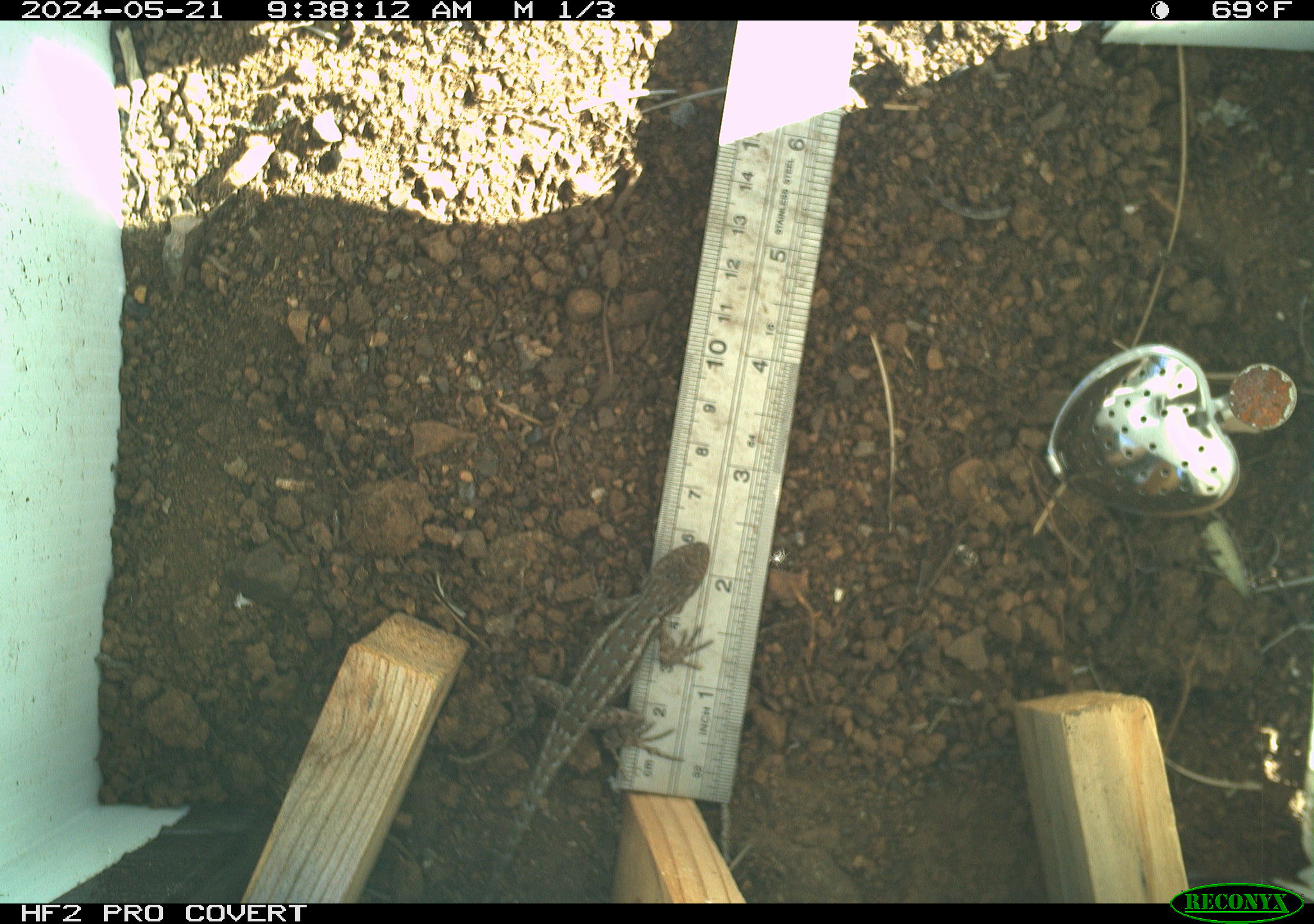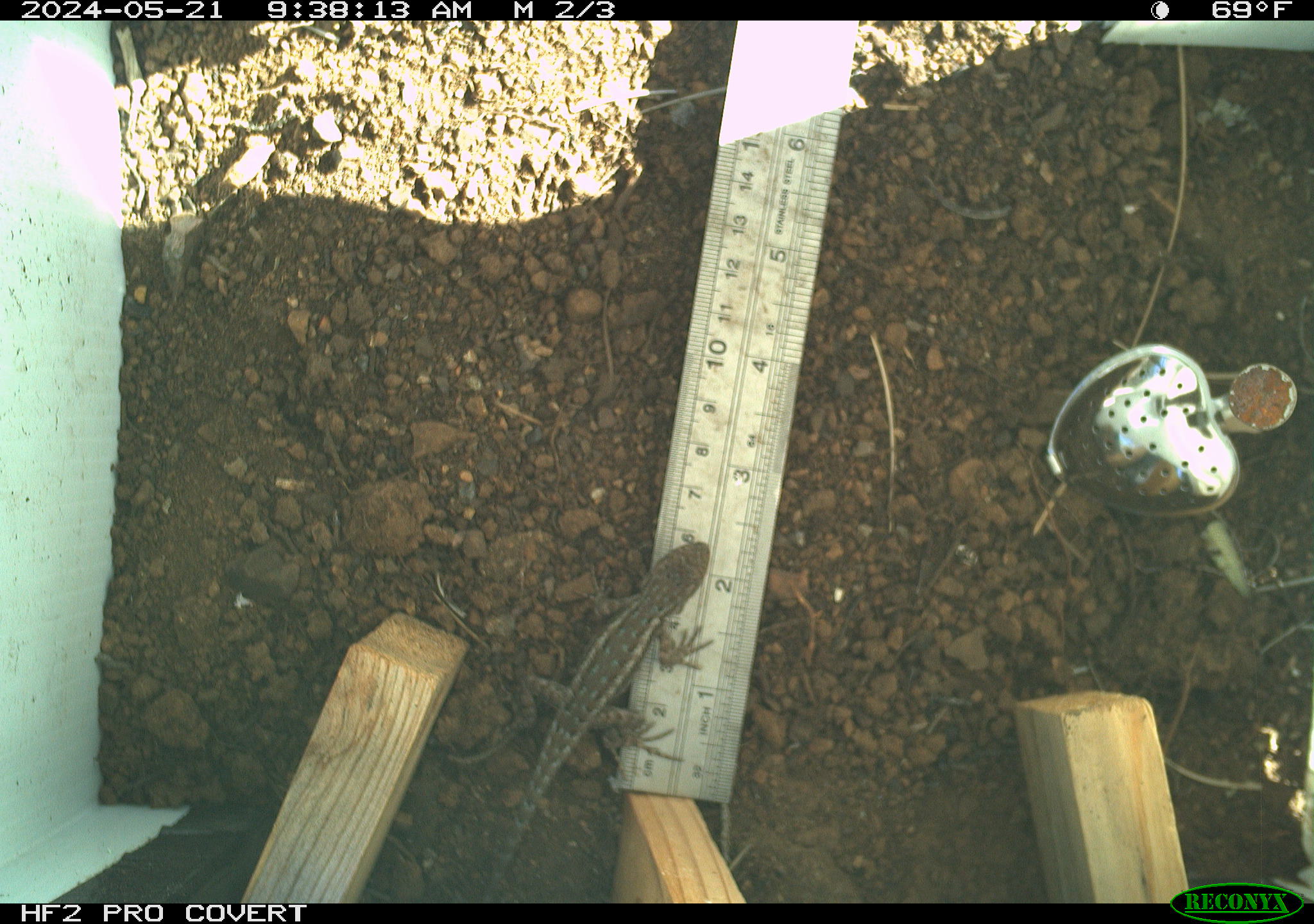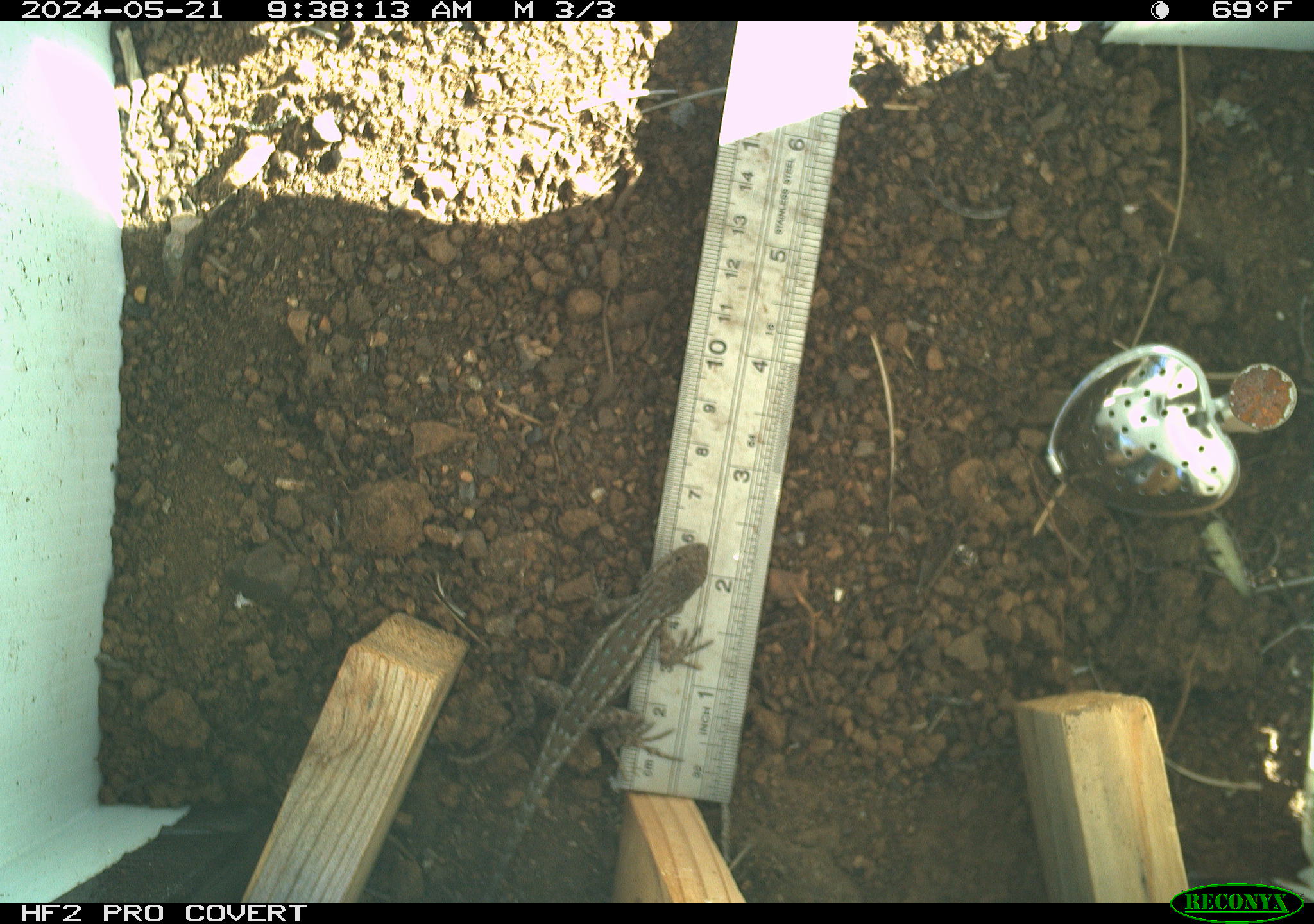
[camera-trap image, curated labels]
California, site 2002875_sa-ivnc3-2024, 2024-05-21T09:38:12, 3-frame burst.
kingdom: Animalia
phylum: Chordata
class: Reptilia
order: Squamata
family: Phrynosomatidae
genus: Sceloporus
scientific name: Sceloporus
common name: spiny lizards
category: sceloporus species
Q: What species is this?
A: Sceloporus species (spiny lizards) (Sceloporus).